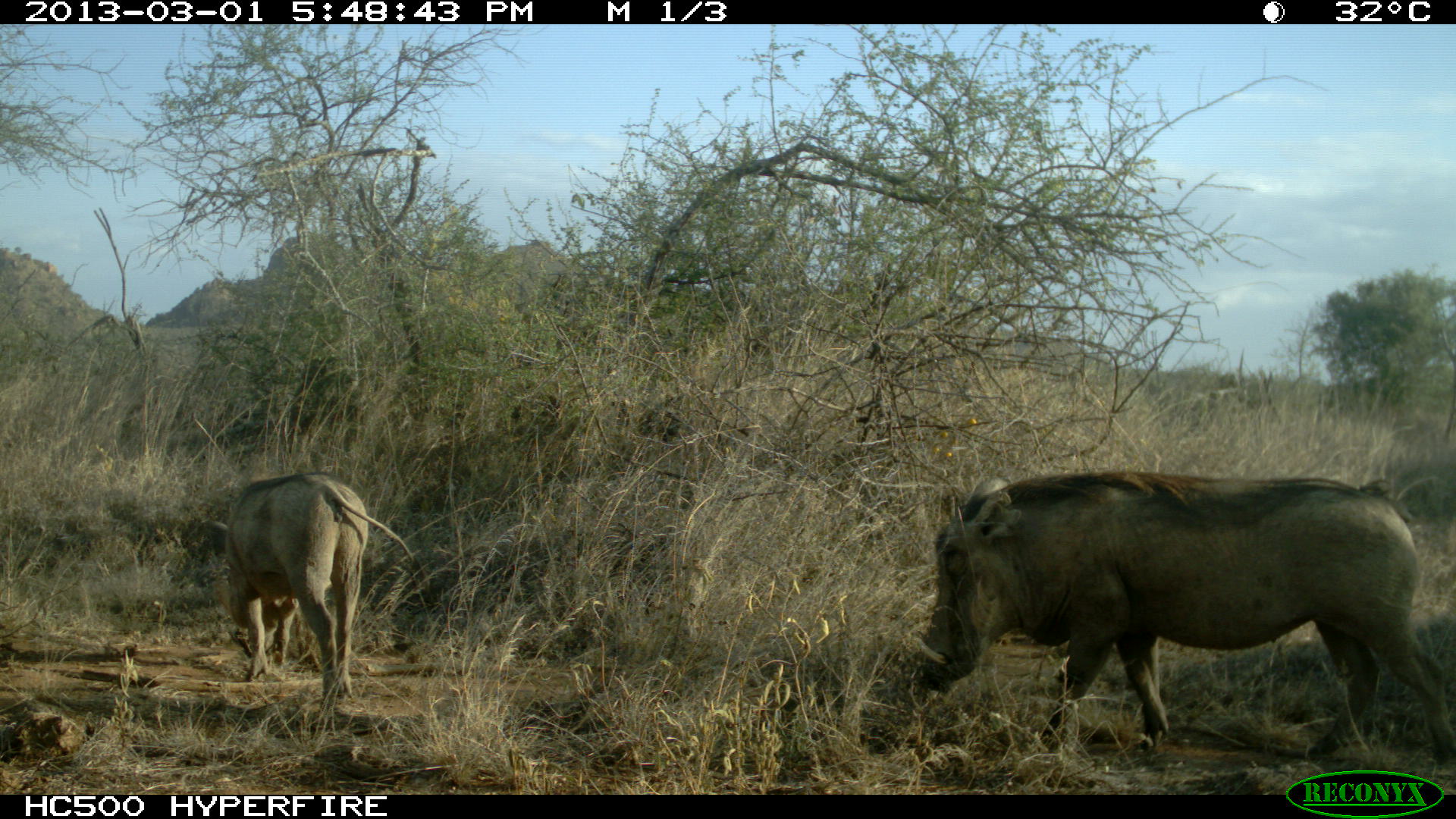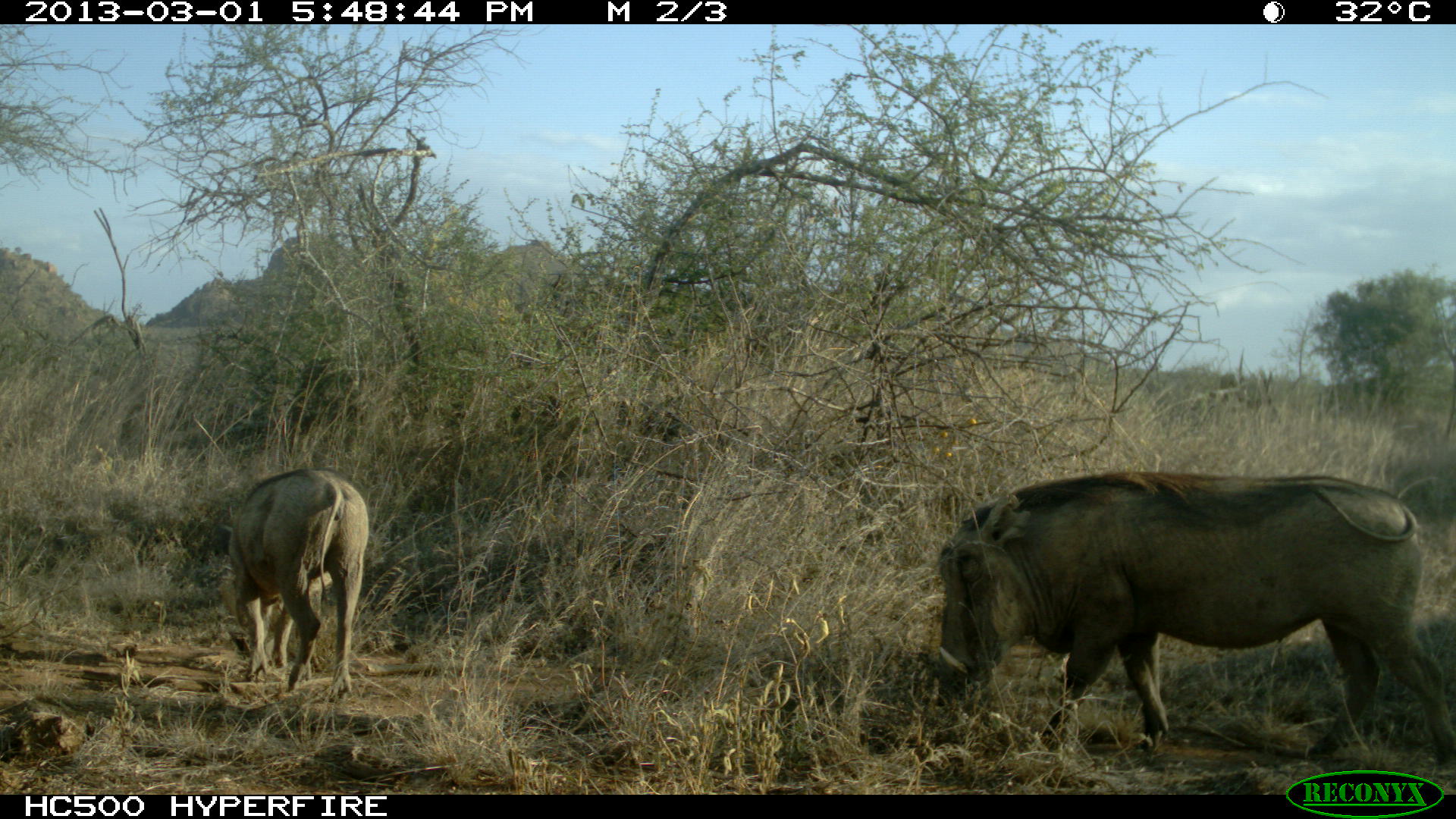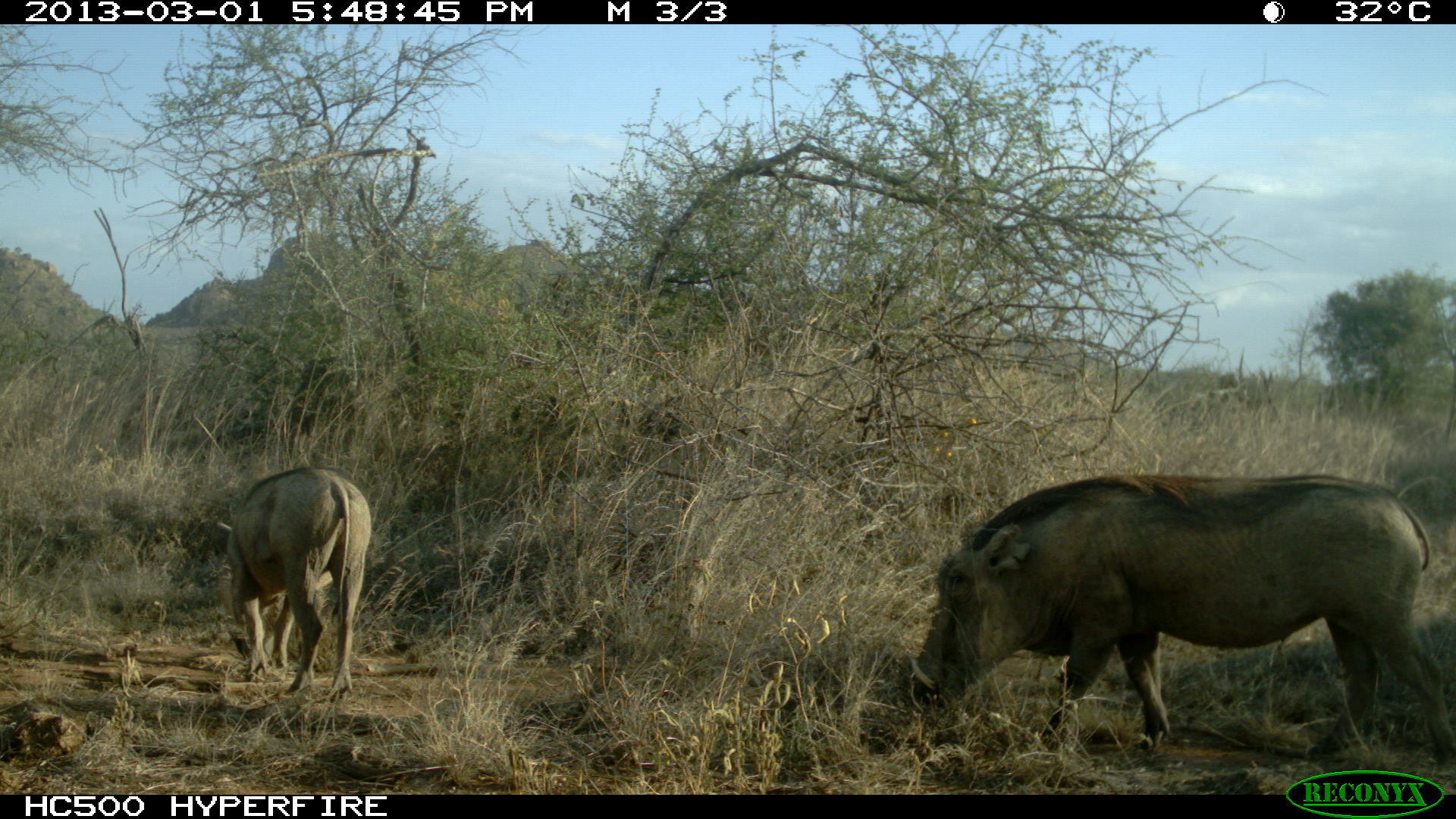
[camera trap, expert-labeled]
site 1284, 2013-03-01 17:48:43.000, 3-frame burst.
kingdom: Animalia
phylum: Chordata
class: Mammalia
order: Artiodactyla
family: Suidae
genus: Phacochoerus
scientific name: Phacochoerus africanus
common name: common warthog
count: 2